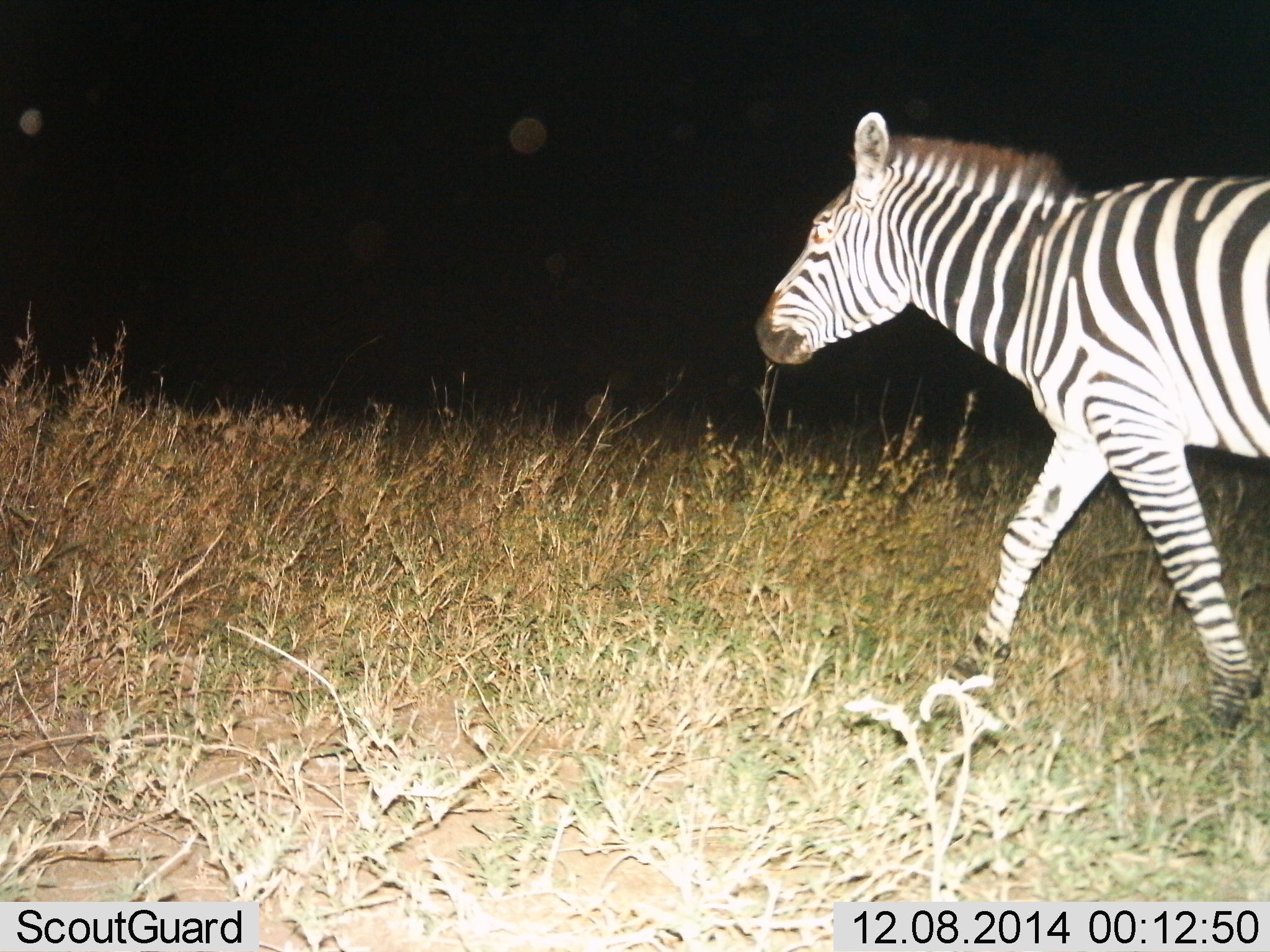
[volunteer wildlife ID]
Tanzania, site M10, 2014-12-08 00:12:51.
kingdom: Animalia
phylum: Chordata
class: Mammalia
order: Perissodactyla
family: Equidae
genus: Equus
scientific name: Equus quagga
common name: plains zebra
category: zebra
Zebra (plains zebra) (Equus quagga), count 1. Behavior (volunteer vote fractions): standing 0%, resting 0%, moving 100%, interacting 0%. Young present (vote fraction): 10%. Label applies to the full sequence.